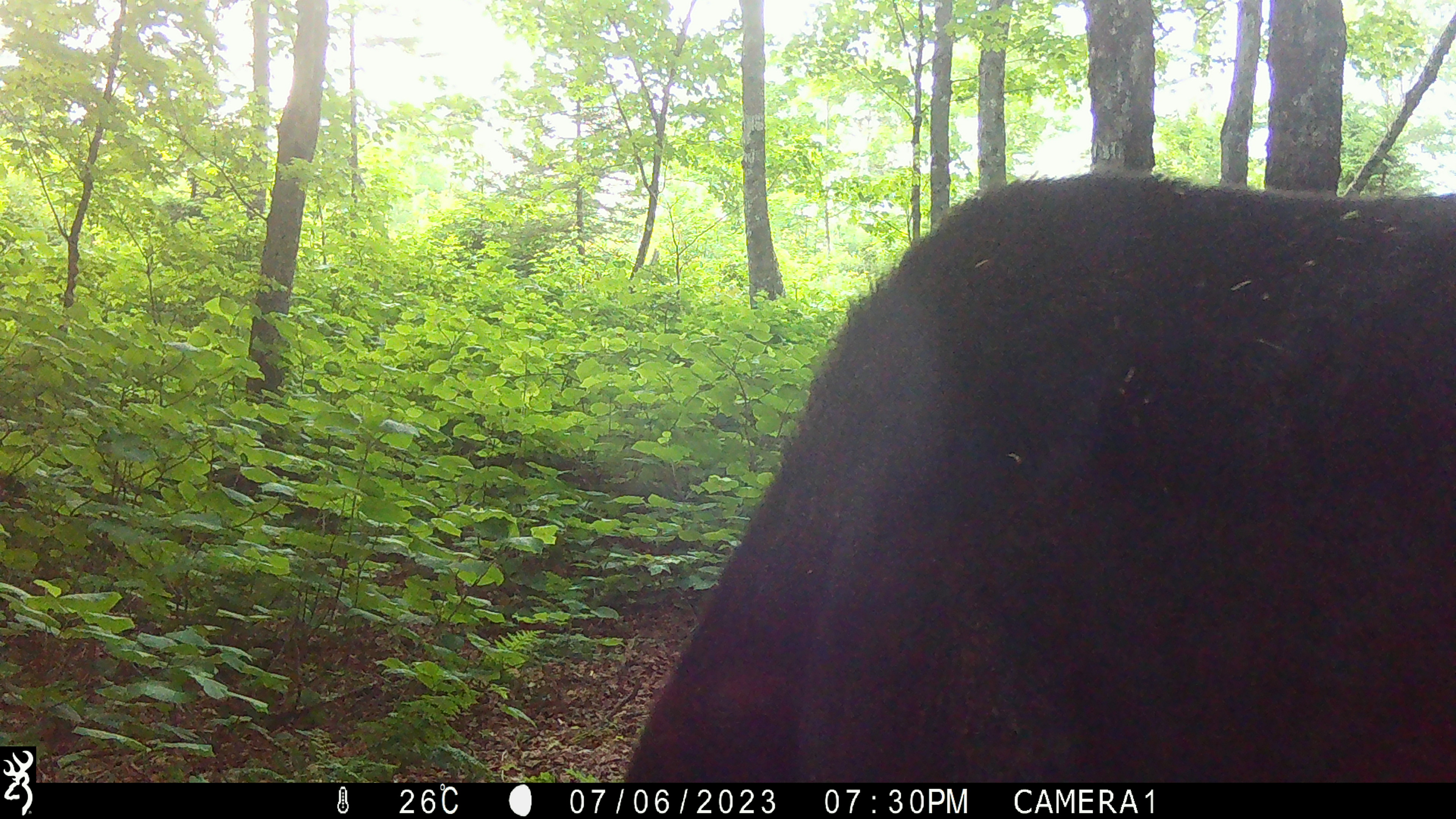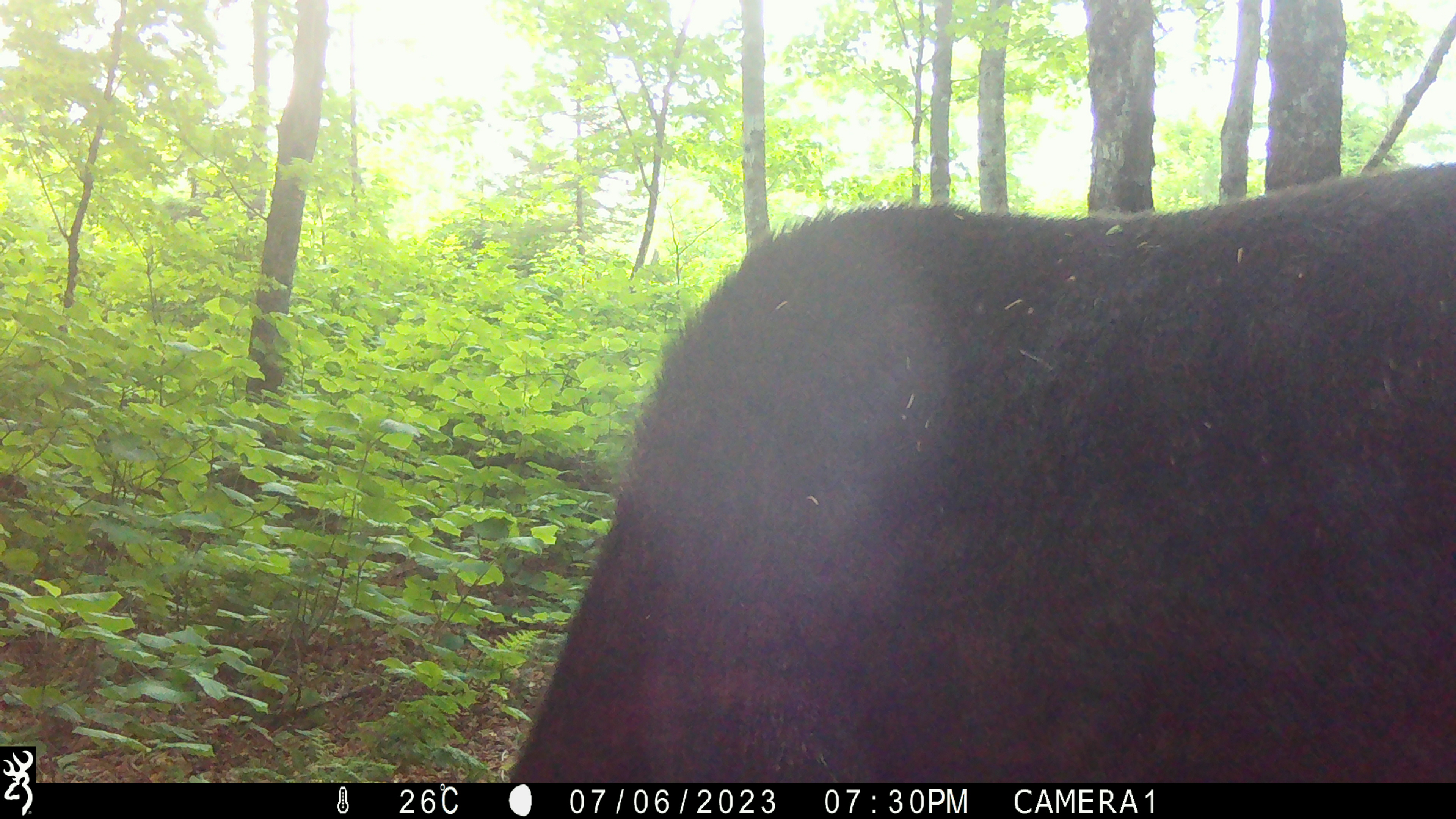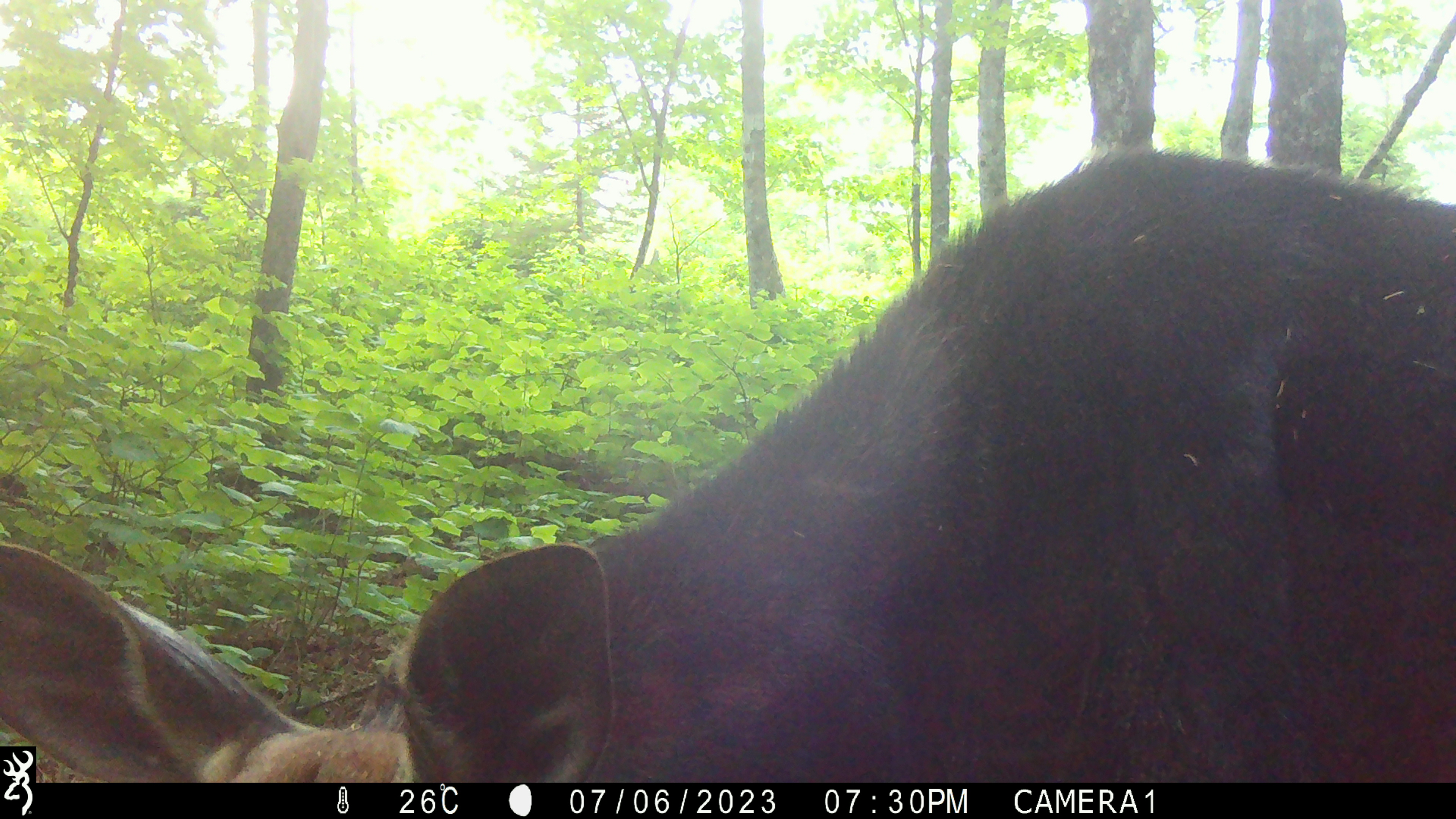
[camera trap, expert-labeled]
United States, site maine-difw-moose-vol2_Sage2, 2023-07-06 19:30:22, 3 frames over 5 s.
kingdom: Animalia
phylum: Chordata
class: Mammalia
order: Artiodactyla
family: Cervidae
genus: Alces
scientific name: Alces alces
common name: moose